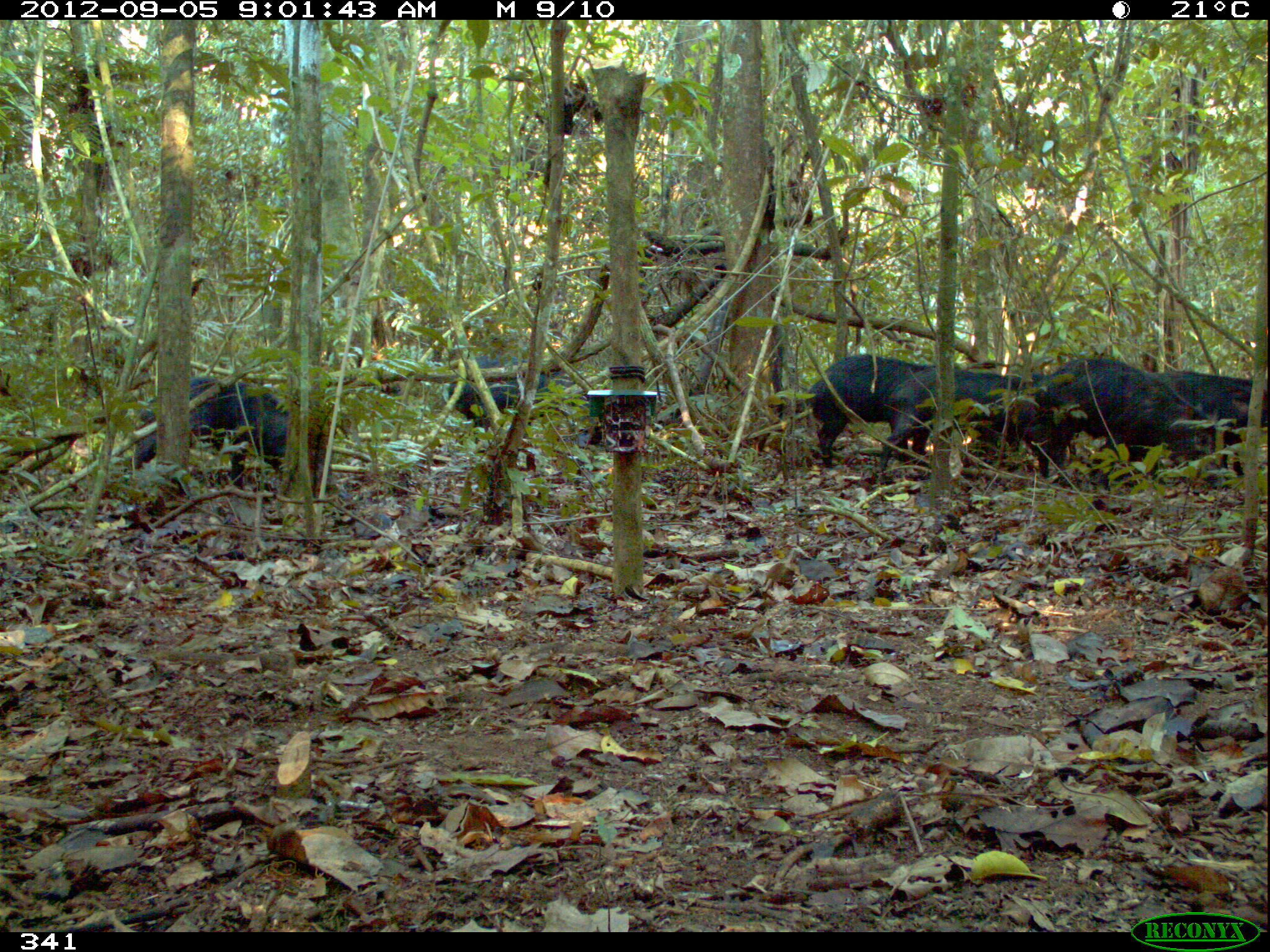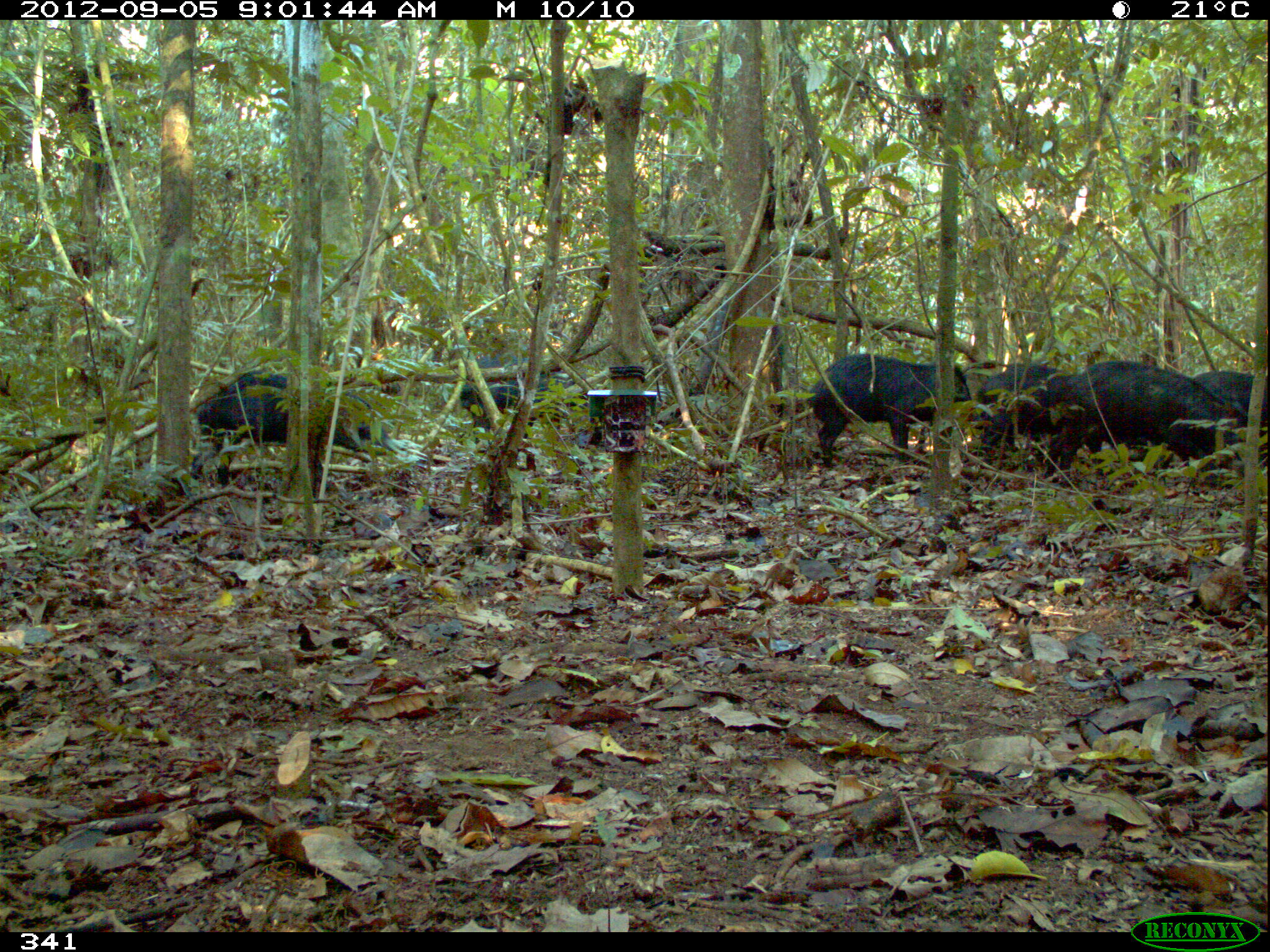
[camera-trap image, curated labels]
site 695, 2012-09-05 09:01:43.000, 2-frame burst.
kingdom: Animalia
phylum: Chordata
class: Mammalia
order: Artiodactyla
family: Tayassuidae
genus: Tayassu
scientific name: Tayassu pecari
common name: white-lipped peccary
Tayassu pecari (white-lipped peccary).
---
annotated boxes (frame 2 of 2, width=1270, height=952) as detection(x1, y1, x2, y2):
tayassu pecari: detection(190, 370, 394, 499); detection(1041, 359, 1248, 484); detection(808, 352, 970, 466); detection(977, 364, 1104, 476); detection(460, 354, 586, 440); detection(1193, 371, 1269, 463)